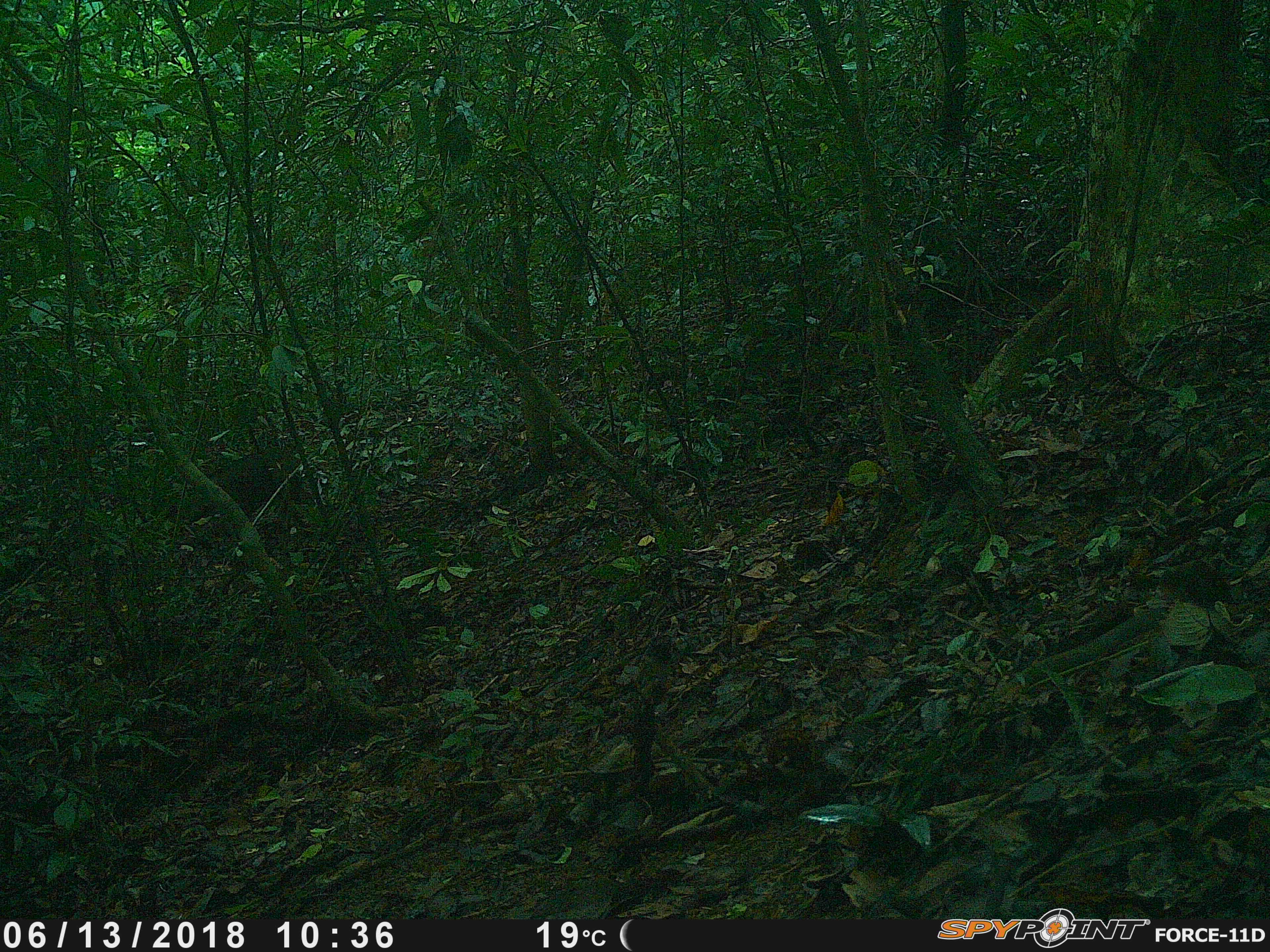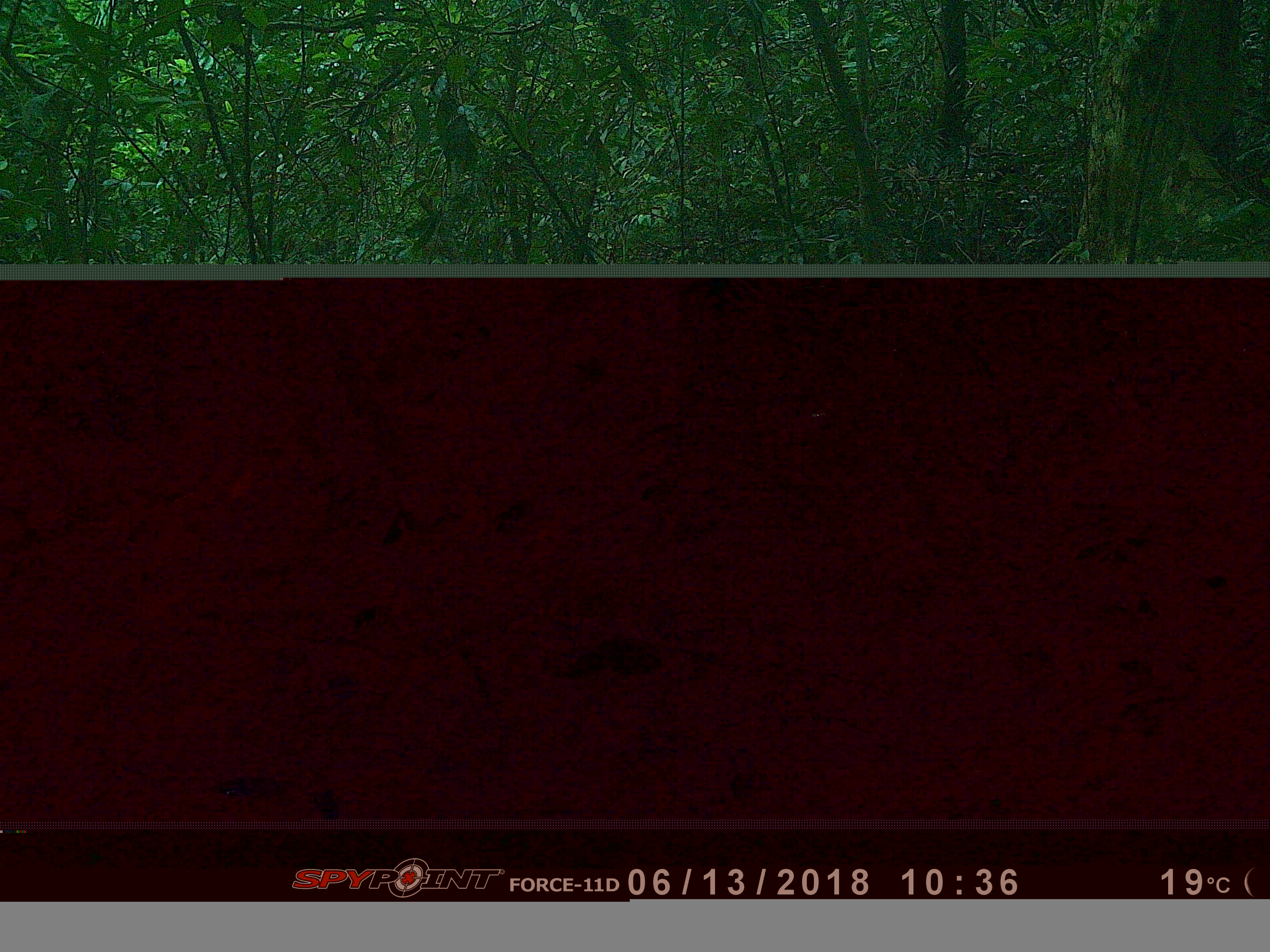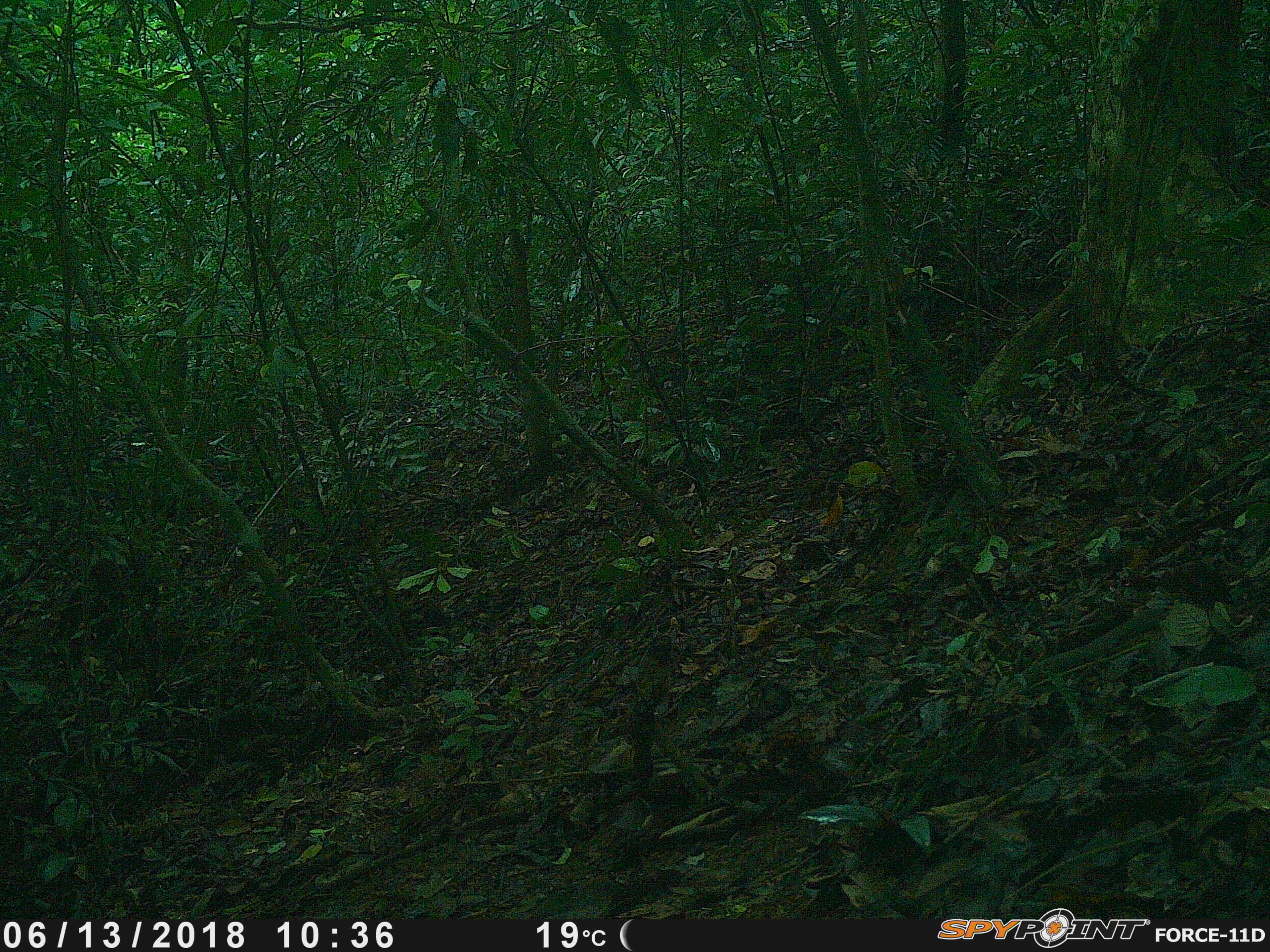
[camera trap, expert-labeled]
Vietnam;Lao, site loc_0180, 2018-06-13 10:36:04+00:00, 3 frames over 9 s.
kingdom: Animalia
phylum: Chordata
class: Mammalia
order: Artiodactyla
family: Suidae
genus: Sus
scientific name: Sus scrofa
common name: eurasian wild pig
Eurasian wild pig (Sus scrofa). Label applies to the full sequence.